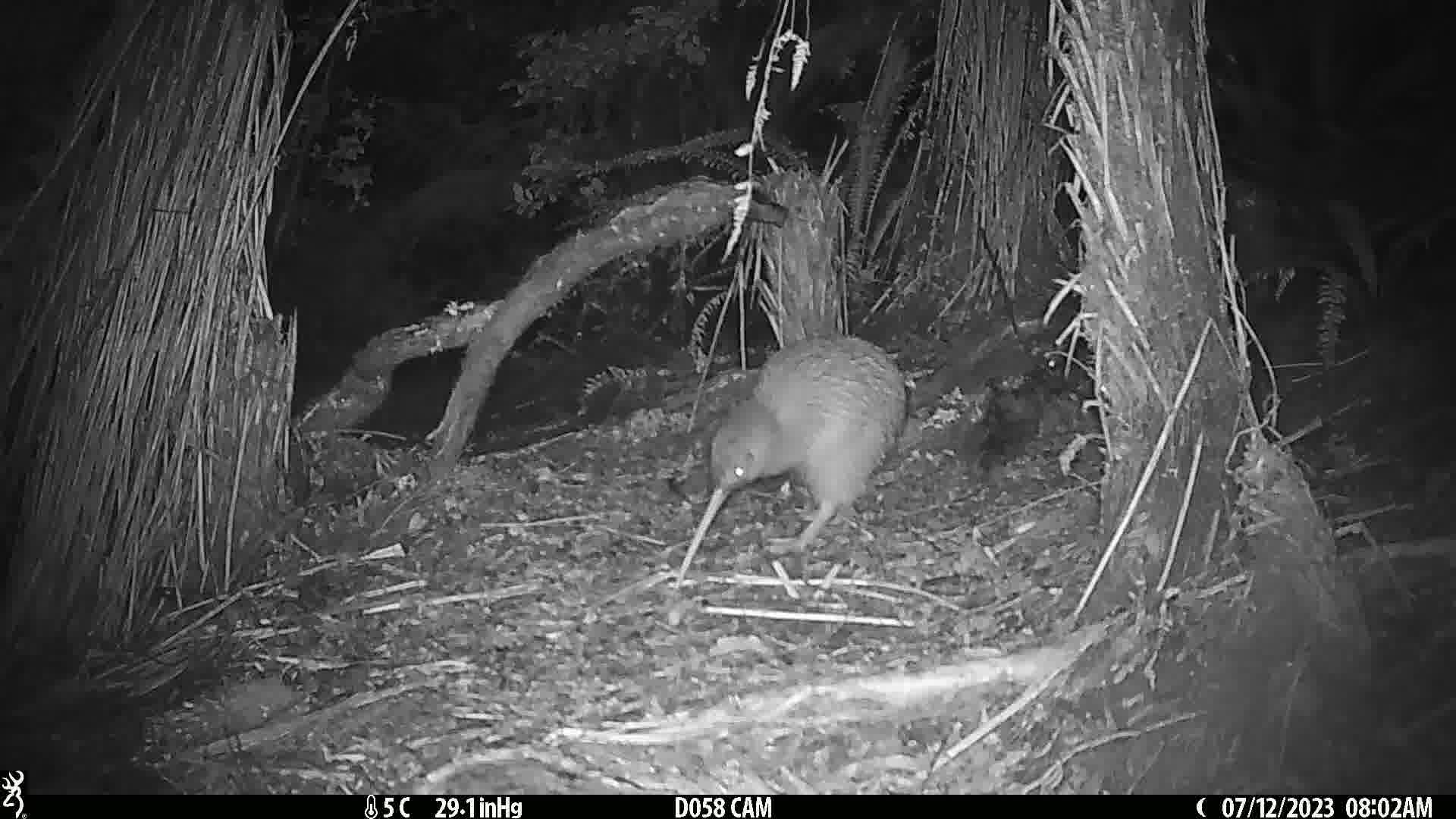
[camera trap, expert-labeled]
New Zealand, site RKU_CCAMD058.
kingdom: Animalia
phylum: Chordata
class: Aves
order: Apterygiformes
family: Apterygidae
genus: Apteryx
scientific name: Apteryx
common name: kiwi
Kiwi (Apteryx).